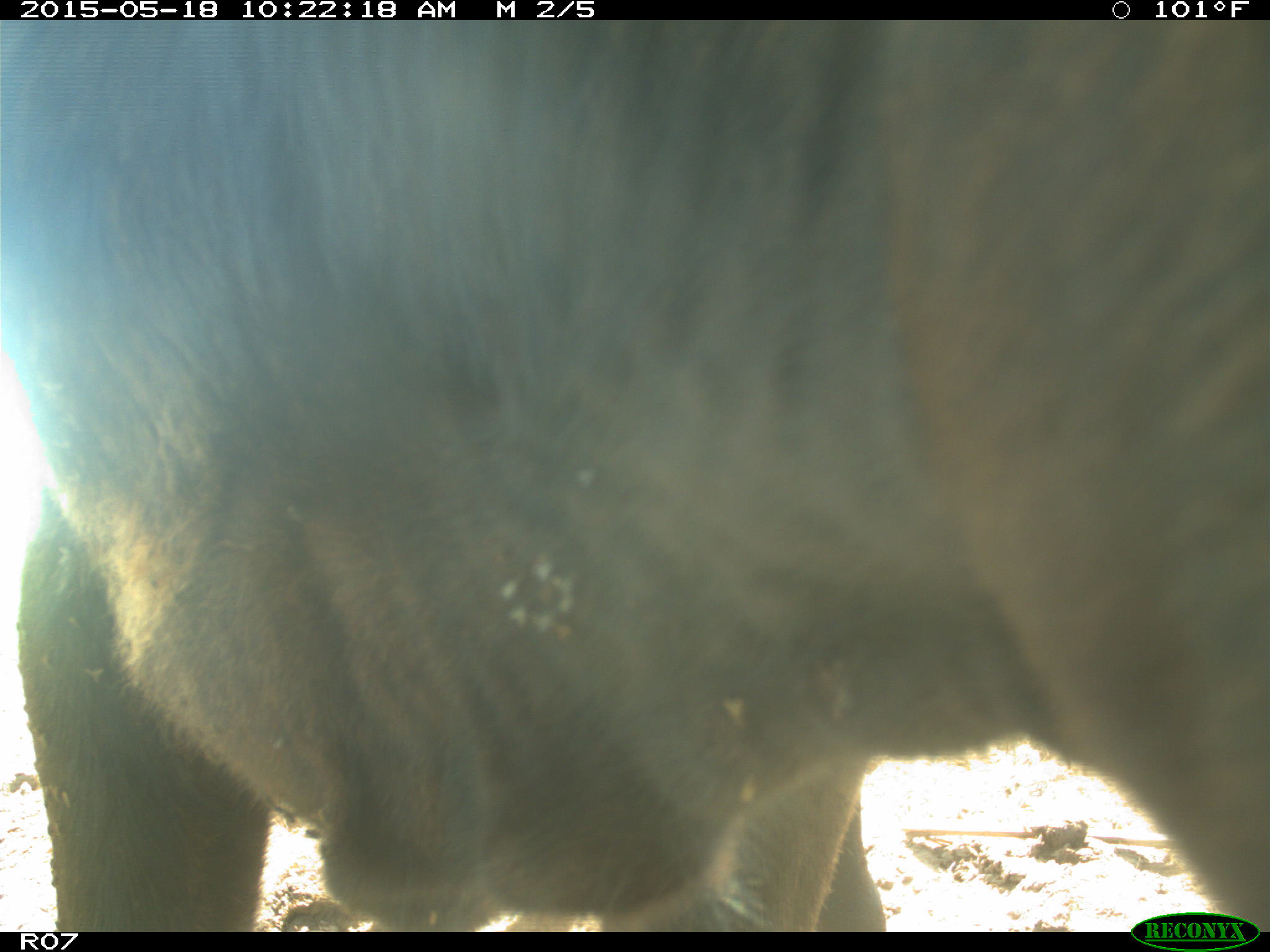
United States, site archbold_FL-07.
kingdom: Animalia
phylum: Chordata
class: Mammalia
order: Artiodactyla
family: Bovidae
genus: Bos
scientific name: Bos taurus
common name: domestic cow